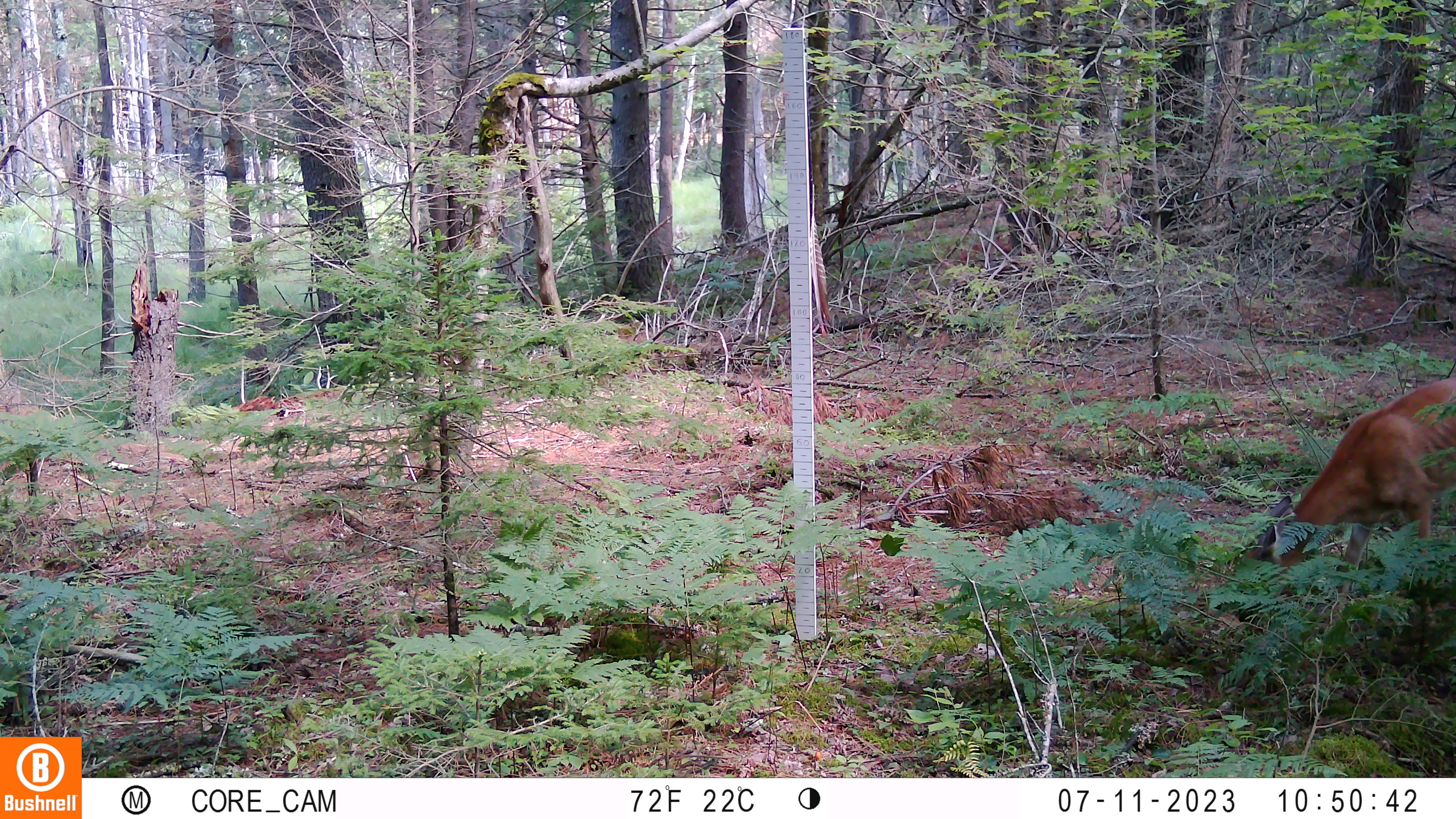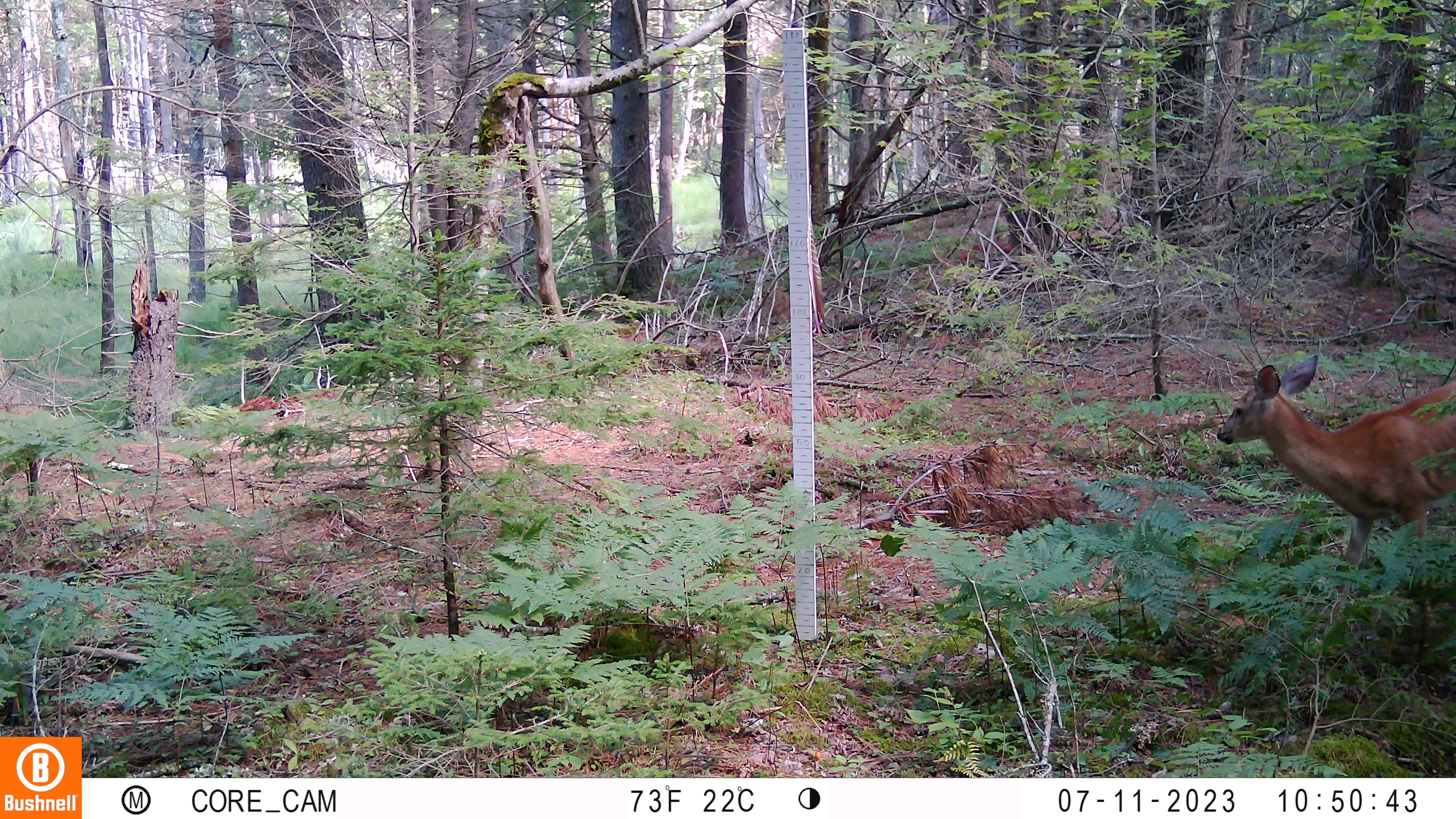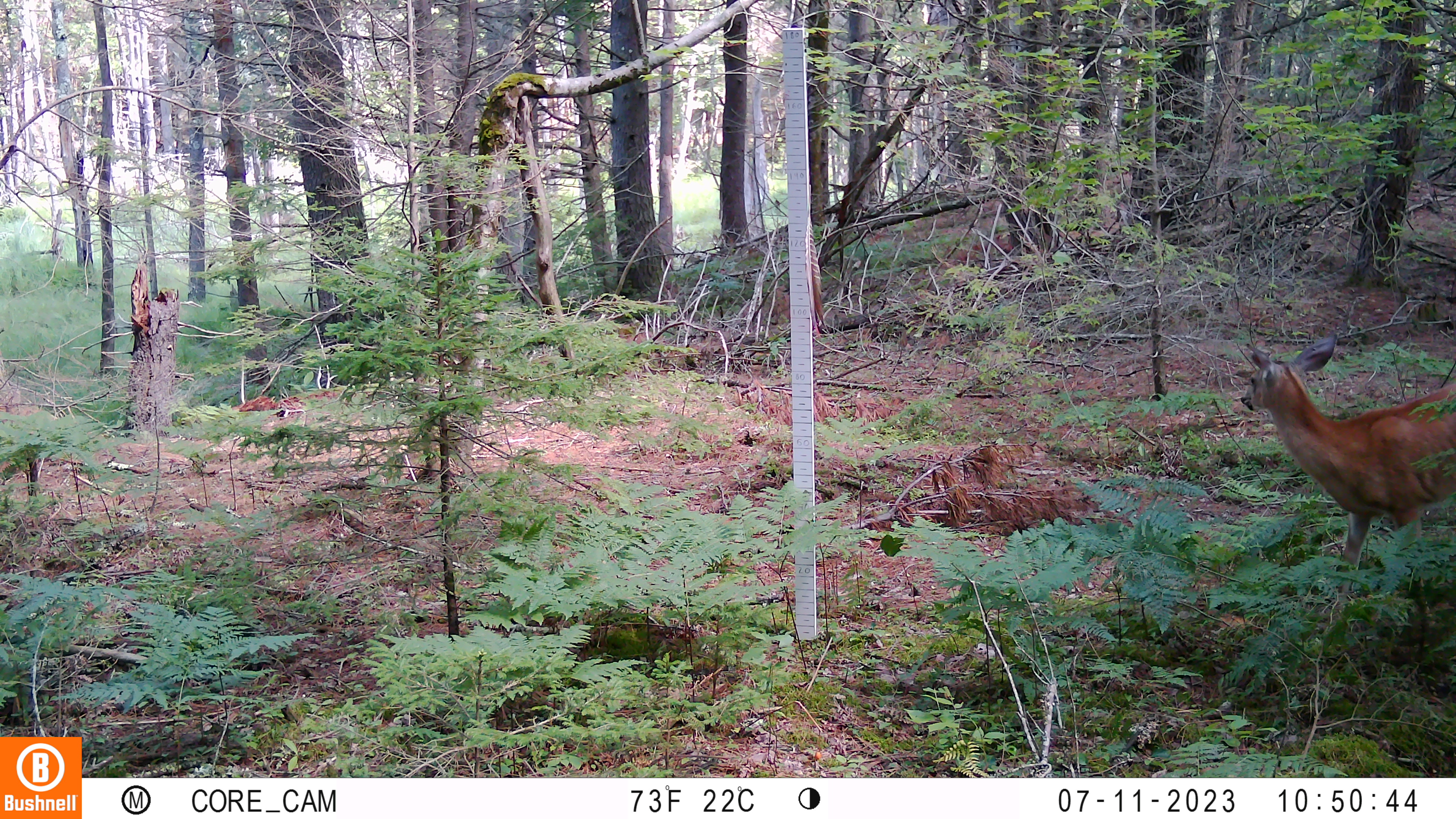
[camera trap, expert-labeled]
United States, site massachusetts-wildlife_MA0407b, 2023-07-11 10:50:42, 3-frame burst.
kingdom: Animalia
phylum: Chordata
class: Mammalia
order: Artiodactyla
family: Cervidae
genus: Odocoileus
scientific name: Odocoileus virginianus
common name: white-tailed deer